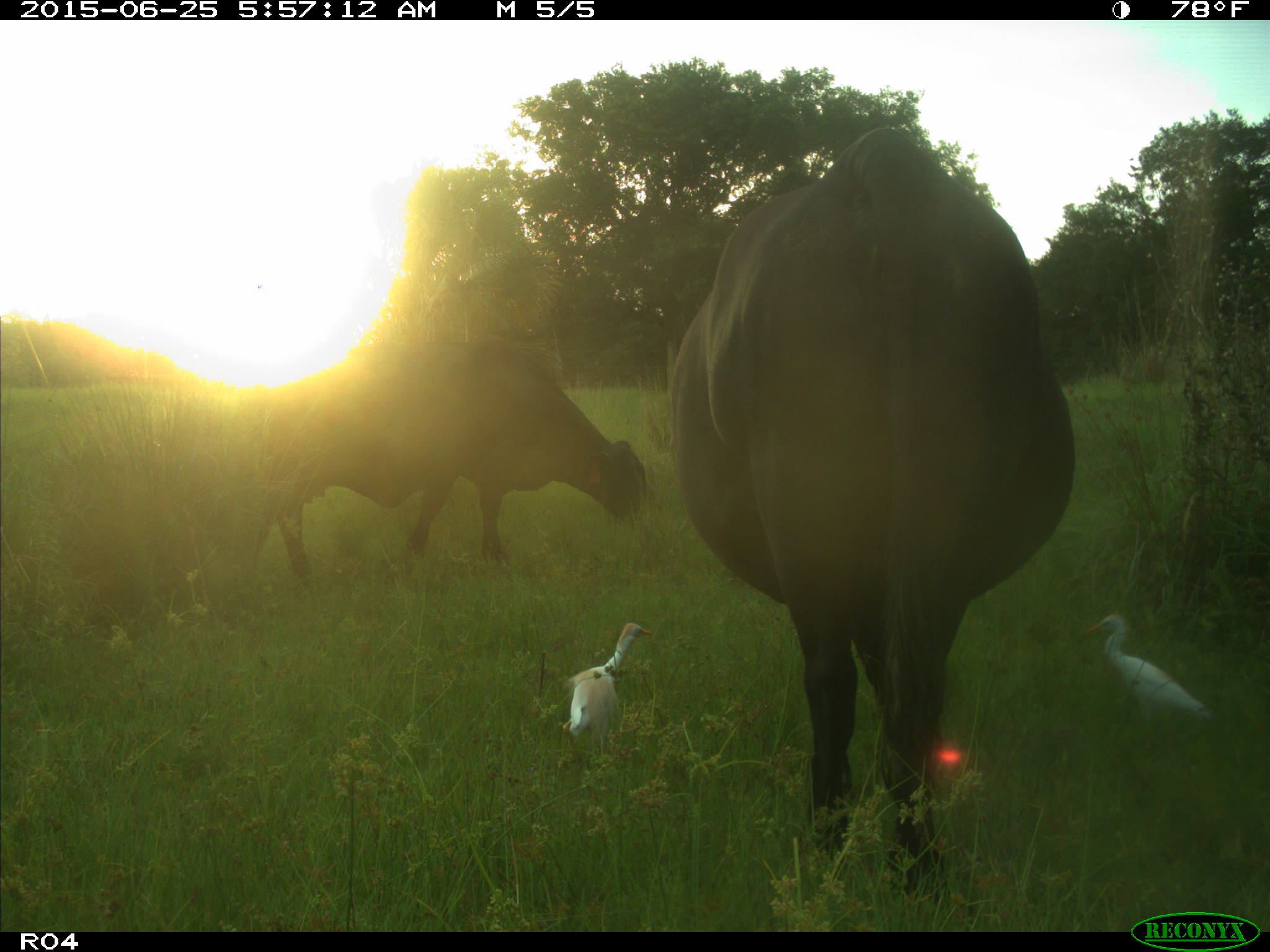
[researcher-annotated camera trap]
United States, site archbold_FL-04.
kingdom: Animalia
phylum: Chordata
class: Mammalia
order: Artiodactyla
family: Bovidae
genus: Bos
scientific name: Bos taurus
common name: domestic cow